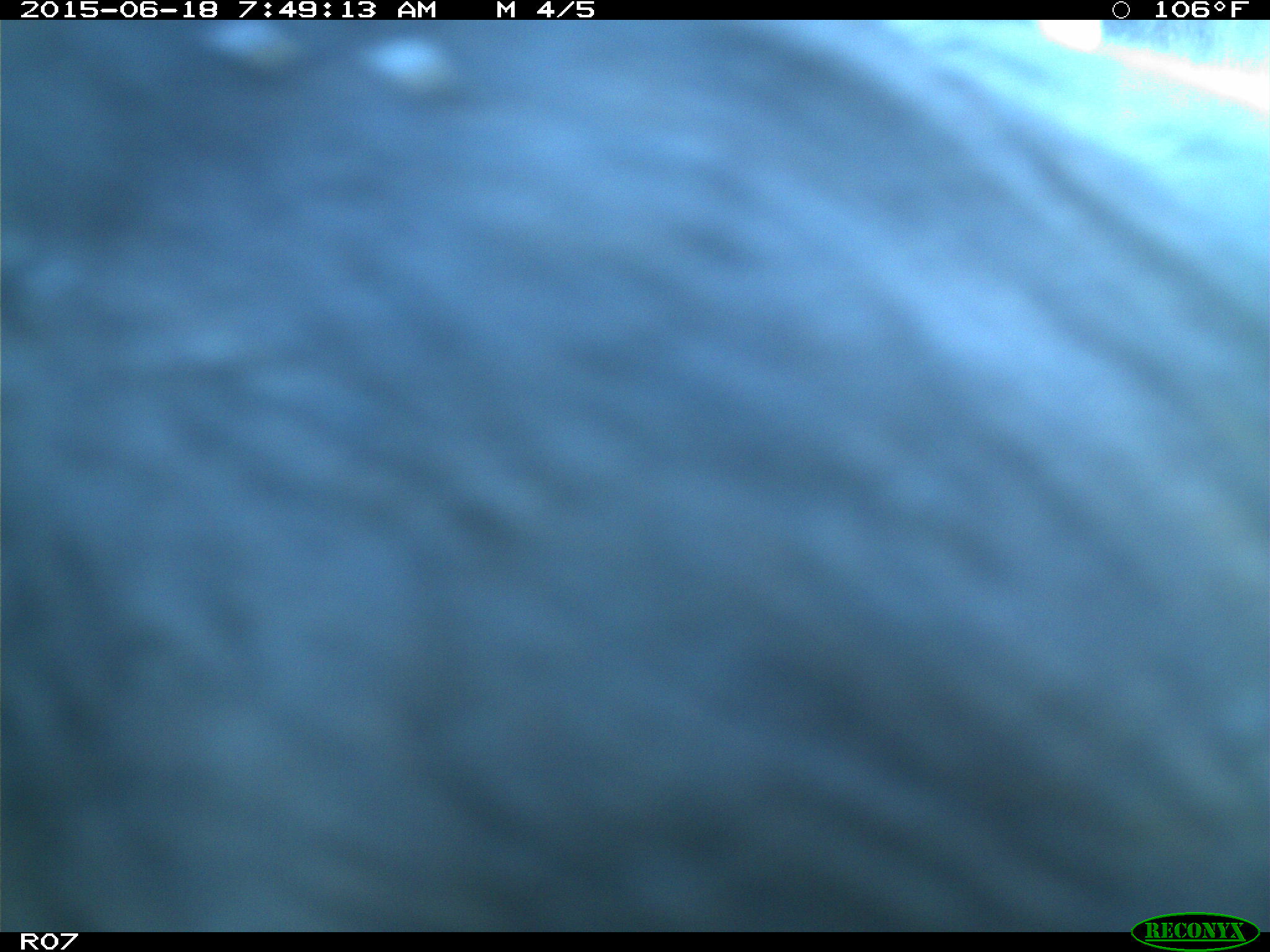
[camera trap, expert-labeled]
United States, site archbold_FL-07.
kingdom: Animalia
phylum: Chordata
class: Mammalia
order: Artiodactyla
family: Bovidae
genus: Bos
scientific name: Bos taurus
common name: domestic cow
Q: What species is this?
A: Bos taurus (domestic cow).